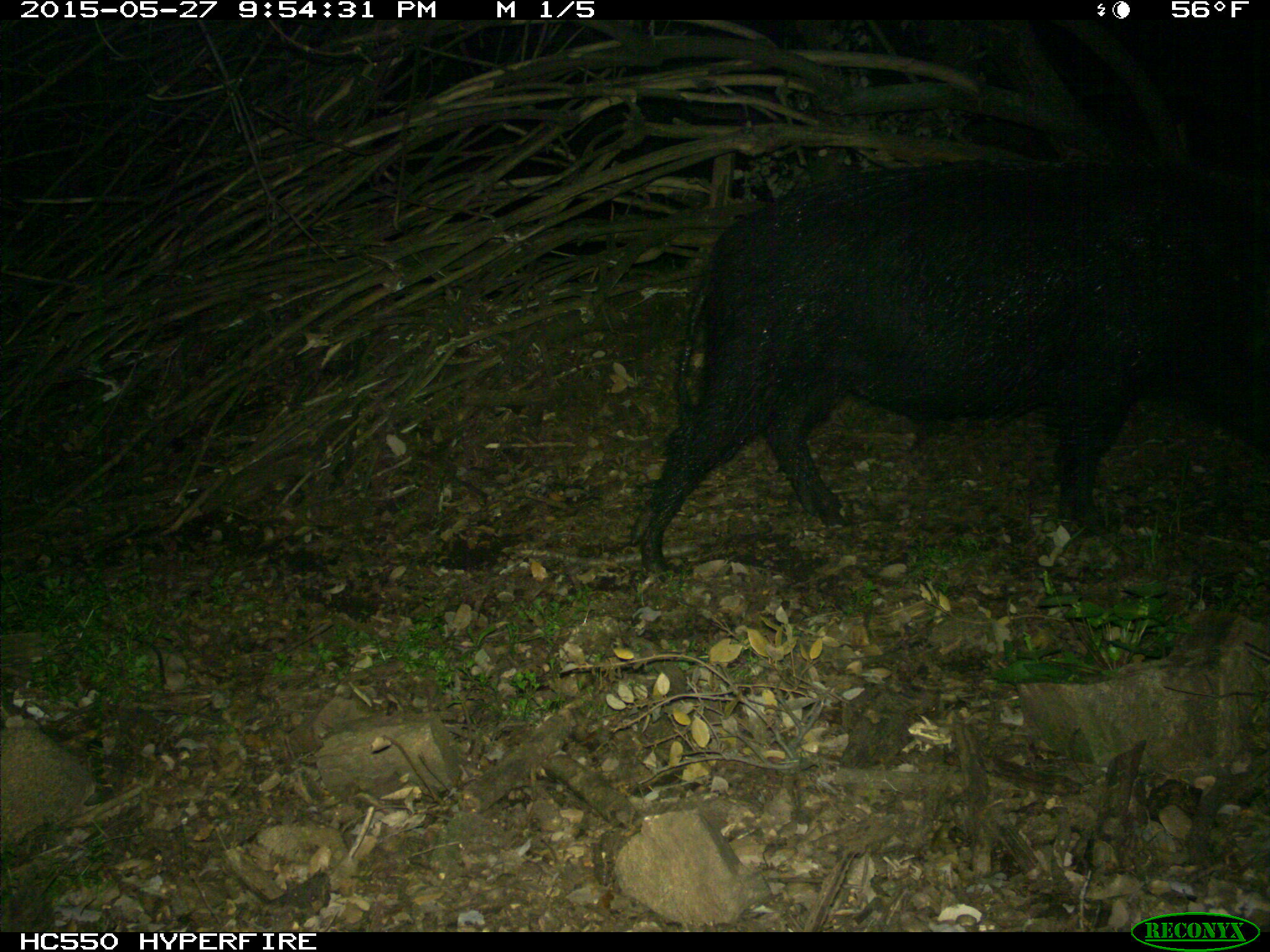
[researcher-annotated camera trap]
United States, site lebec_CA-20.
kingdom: Animalia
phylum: Chordata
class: Mammalia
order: Artiodactyla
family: Suidae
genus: Sus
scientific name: Sus scrofa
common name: wild boar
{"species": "Sus scrofa (wild boar)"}